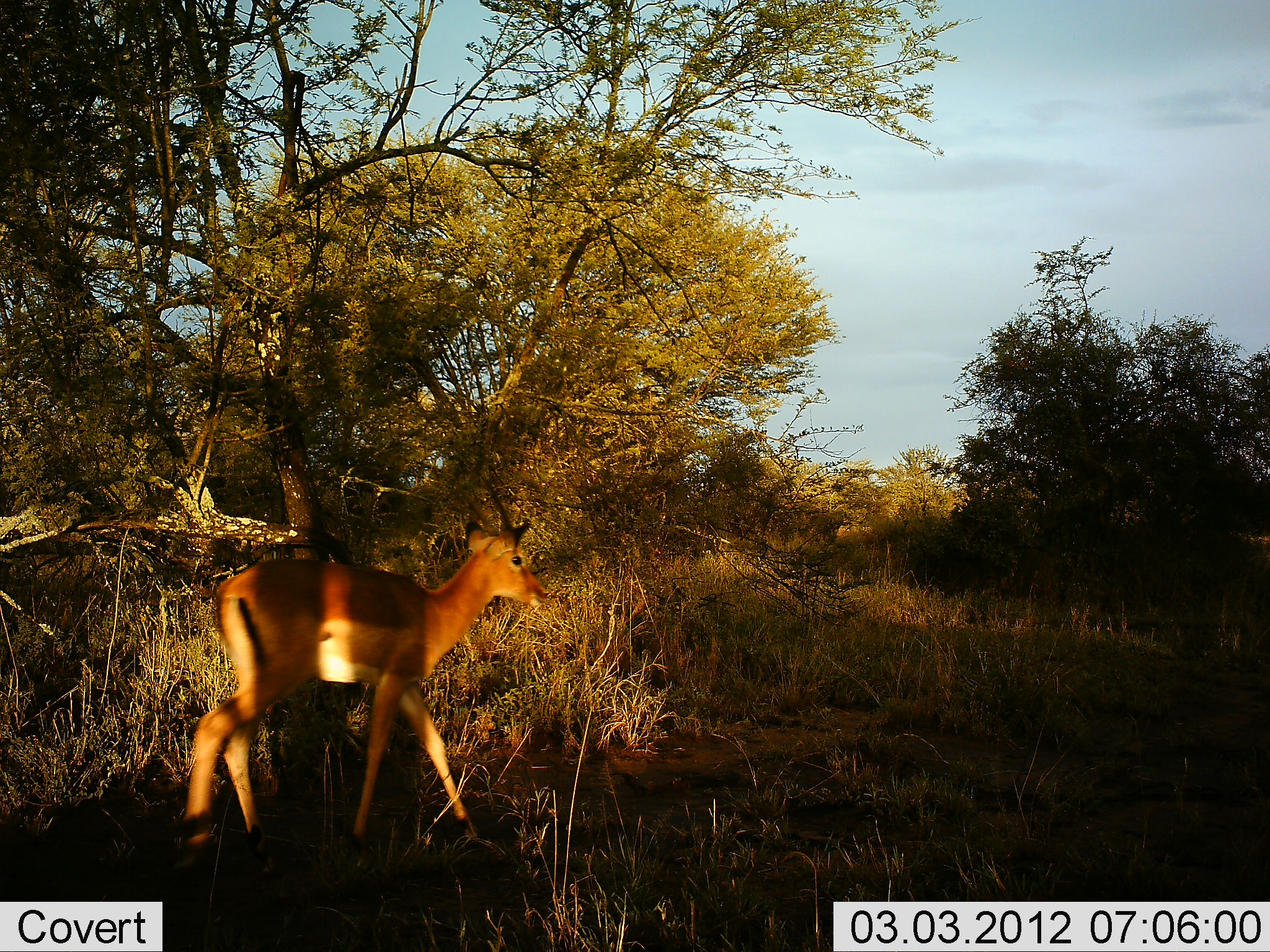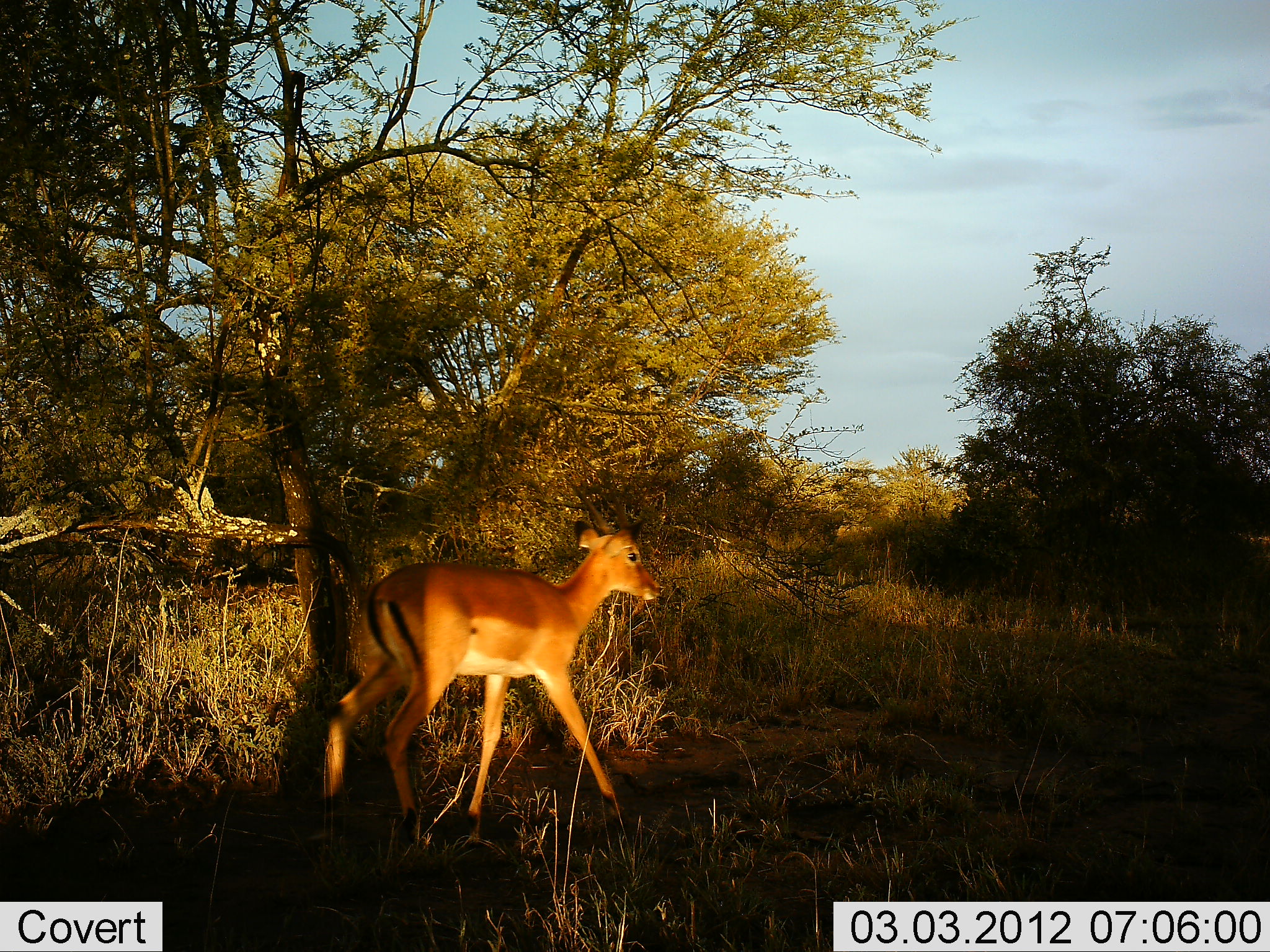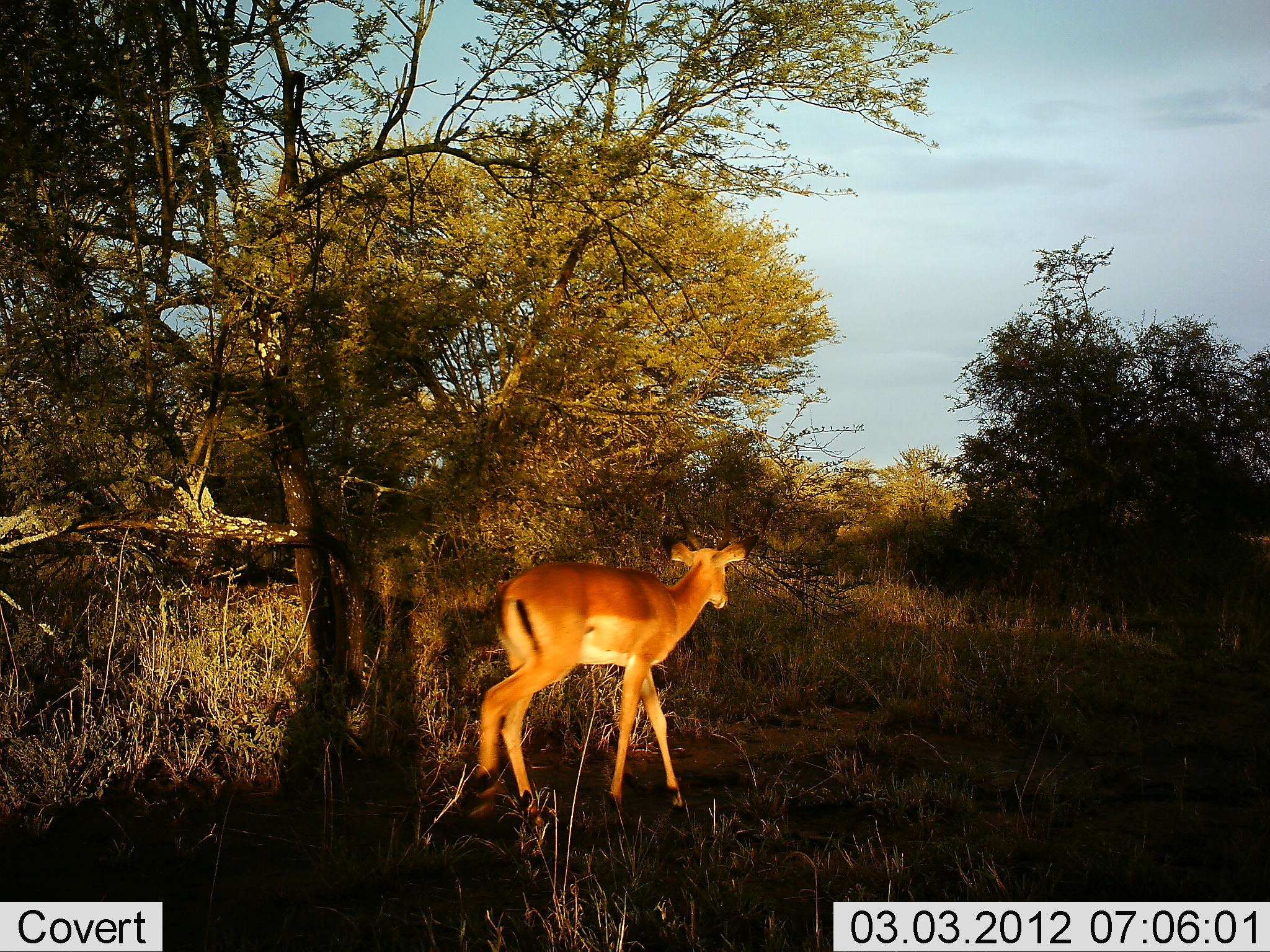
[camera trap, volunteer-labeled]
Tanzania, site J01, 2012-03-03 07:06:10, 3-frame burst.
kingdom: Animalia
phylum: Chordata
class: Mammalia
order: Artiodactyla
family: Bovidae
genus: Aepyceros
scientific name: Aepyceros melampus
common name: impala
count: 1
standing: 0%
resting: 0%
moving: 100%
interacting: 0%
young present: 26%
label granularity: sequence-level